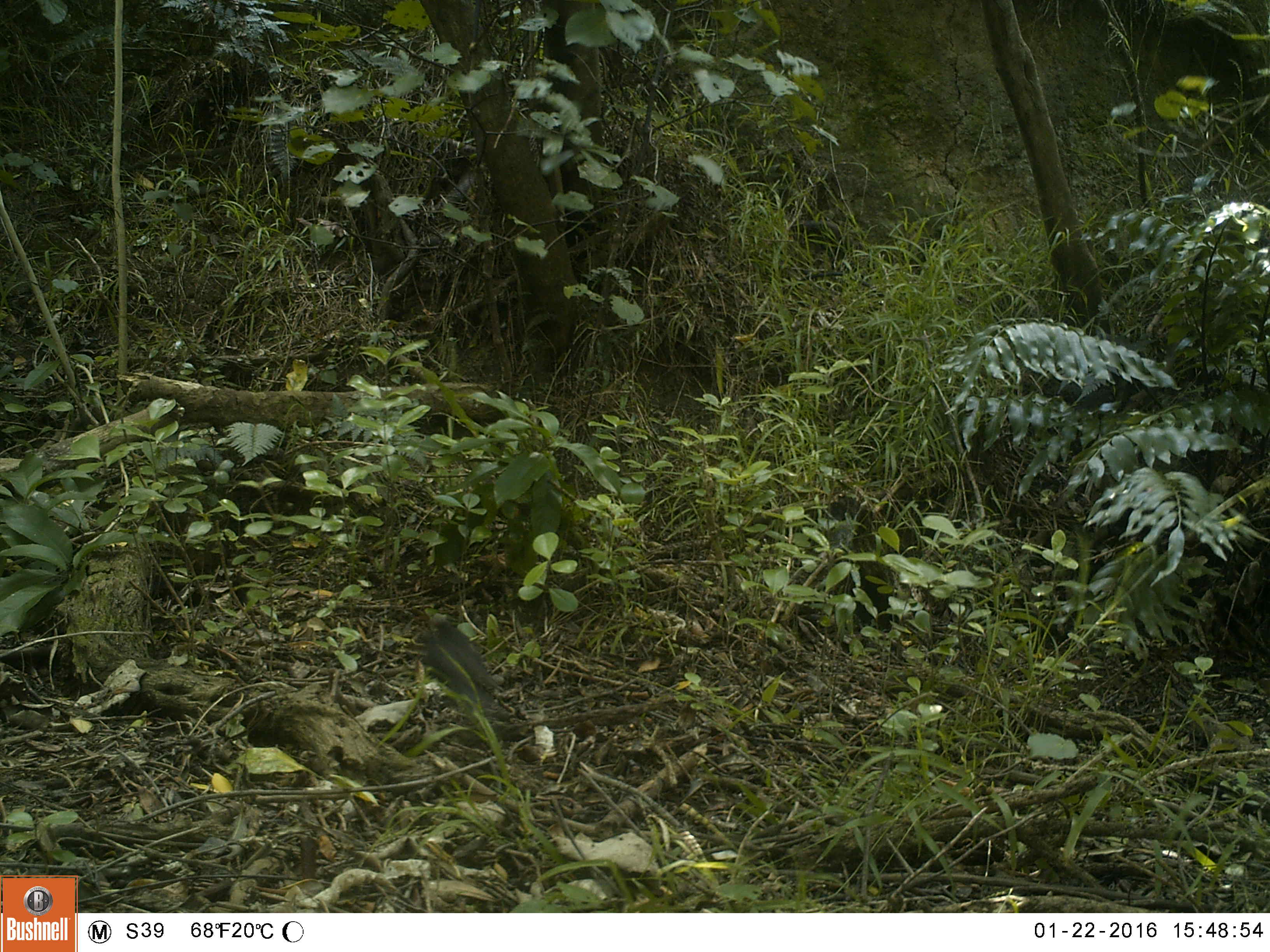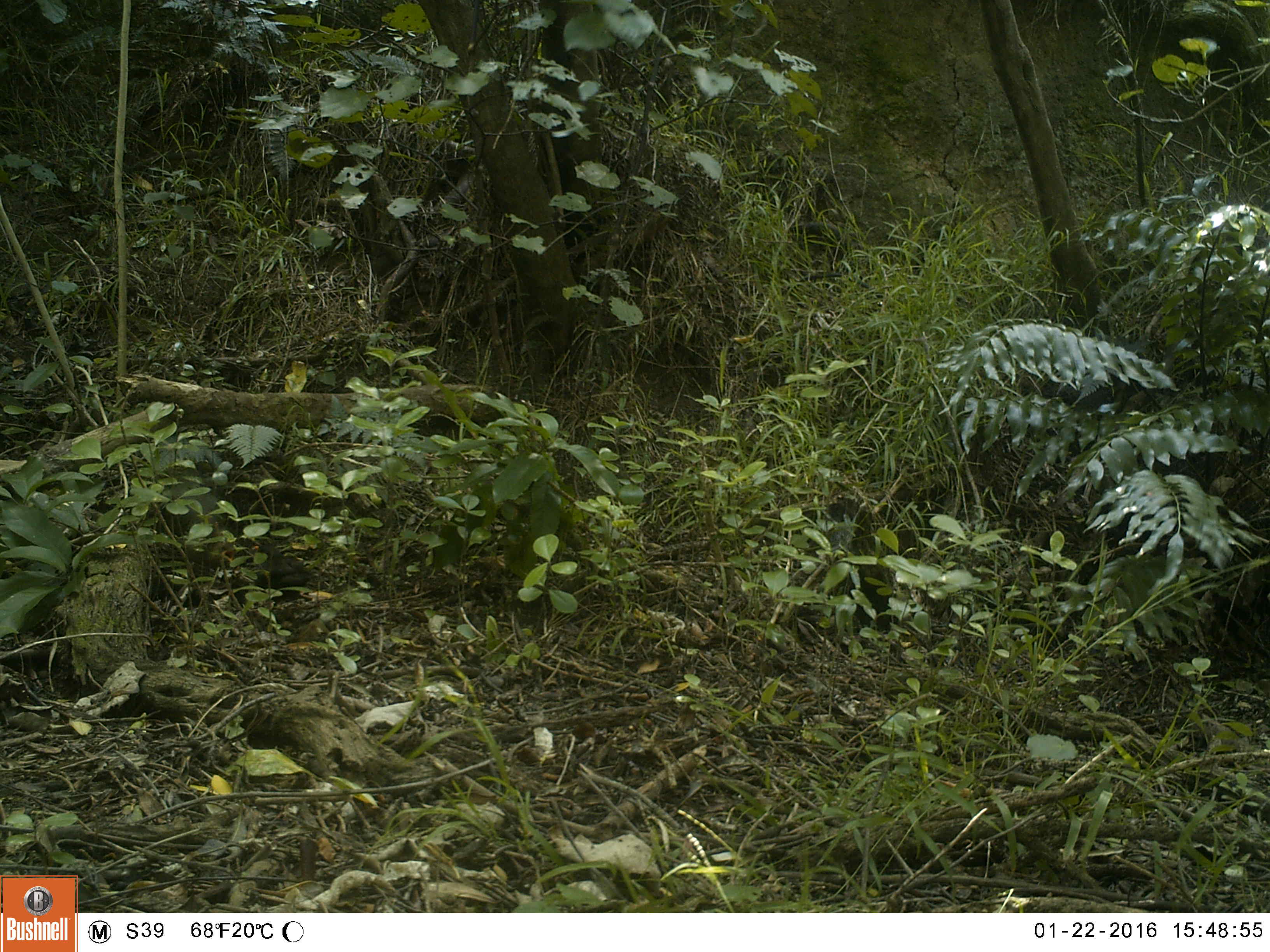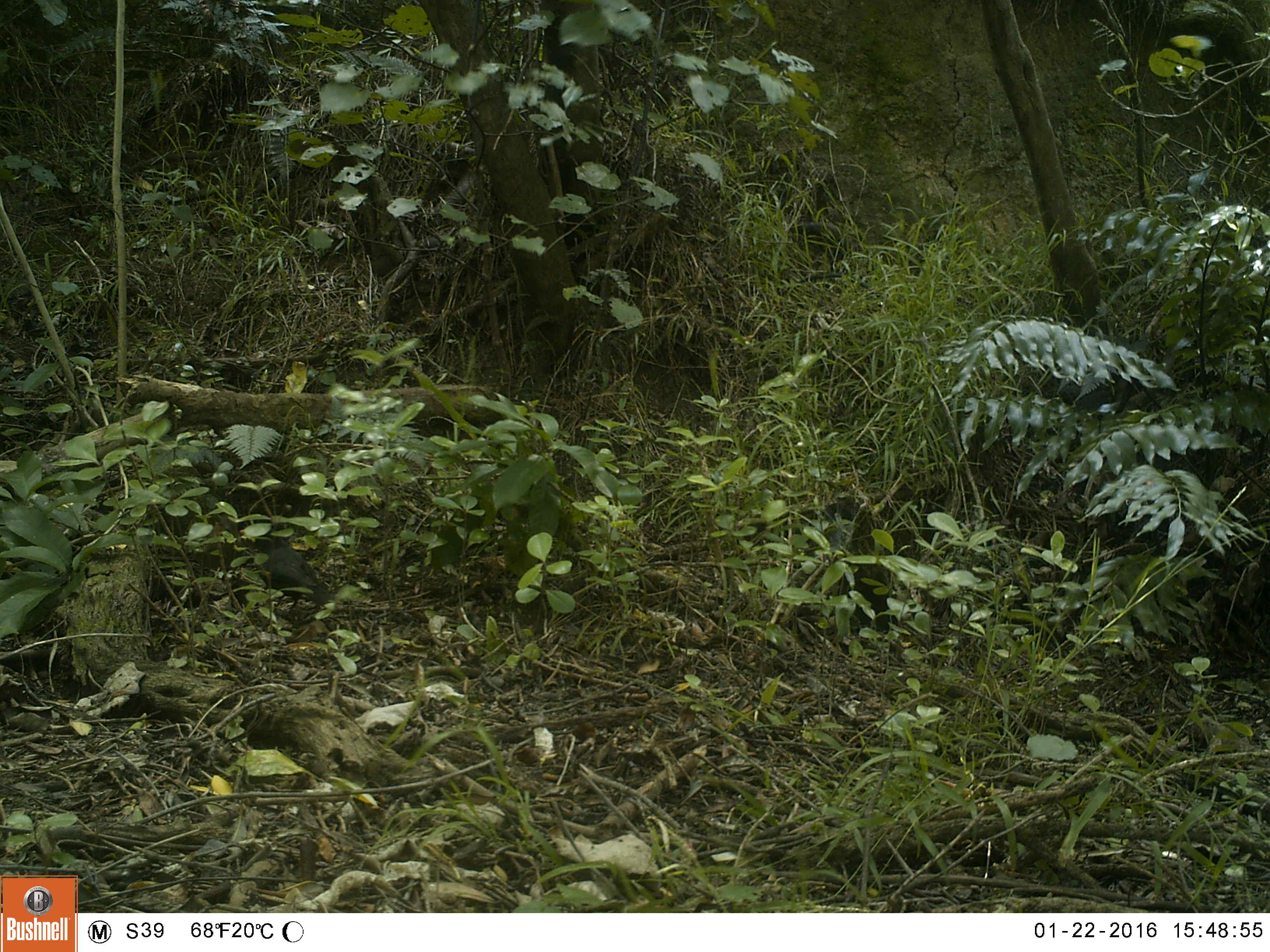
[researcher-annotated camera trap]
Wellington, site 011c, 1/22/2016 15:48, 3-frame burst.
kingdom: Animalia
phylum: Chordata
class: Aves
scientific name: Aves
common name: bird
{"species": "bird (Aves)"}